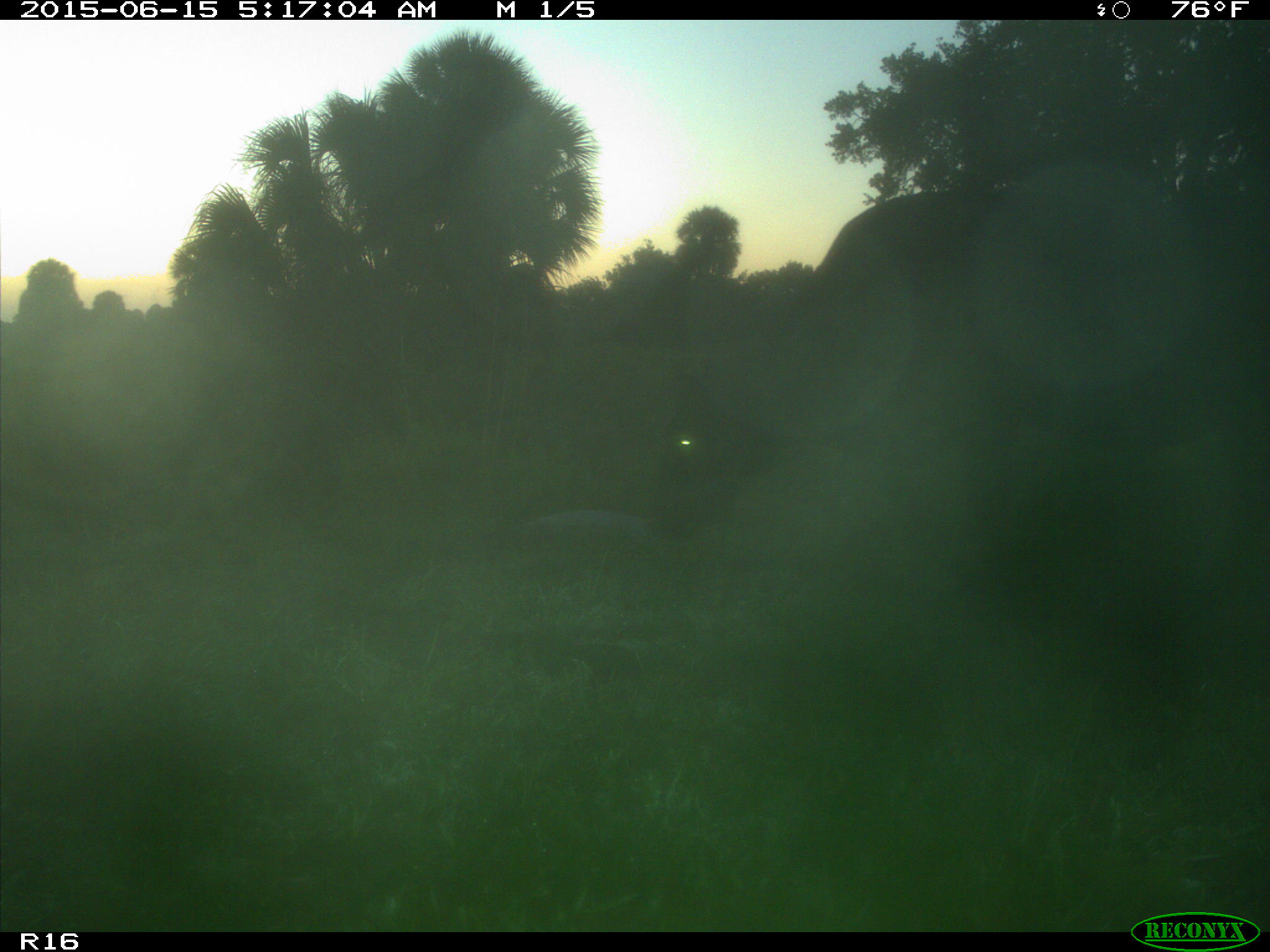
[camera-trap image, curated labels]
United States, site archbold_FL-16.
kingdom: Animalia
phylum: Chordata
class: Mammalia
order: Artiodactyla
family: Bovidae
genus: Bos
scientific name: Bos taurus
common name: domestic cow